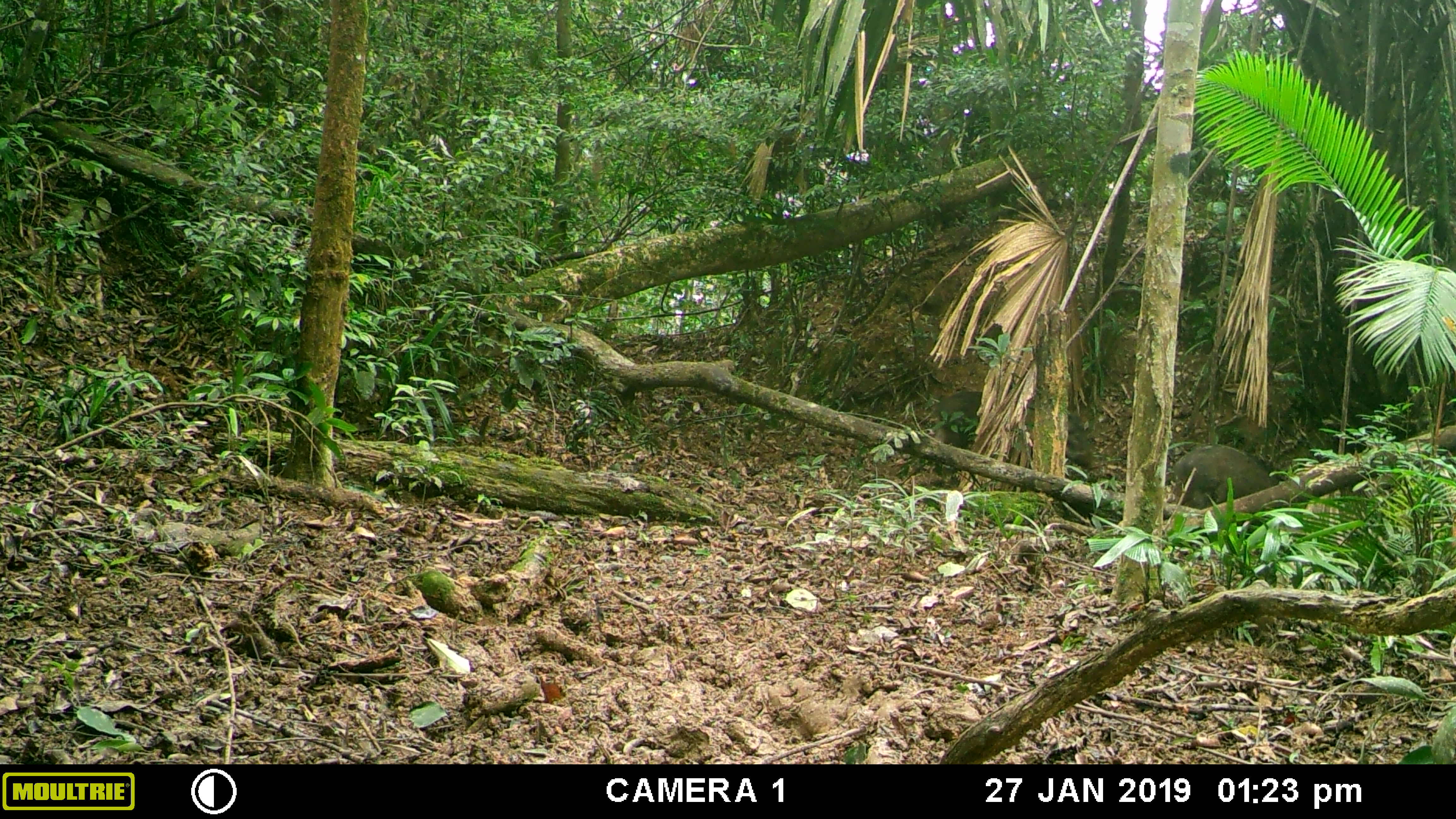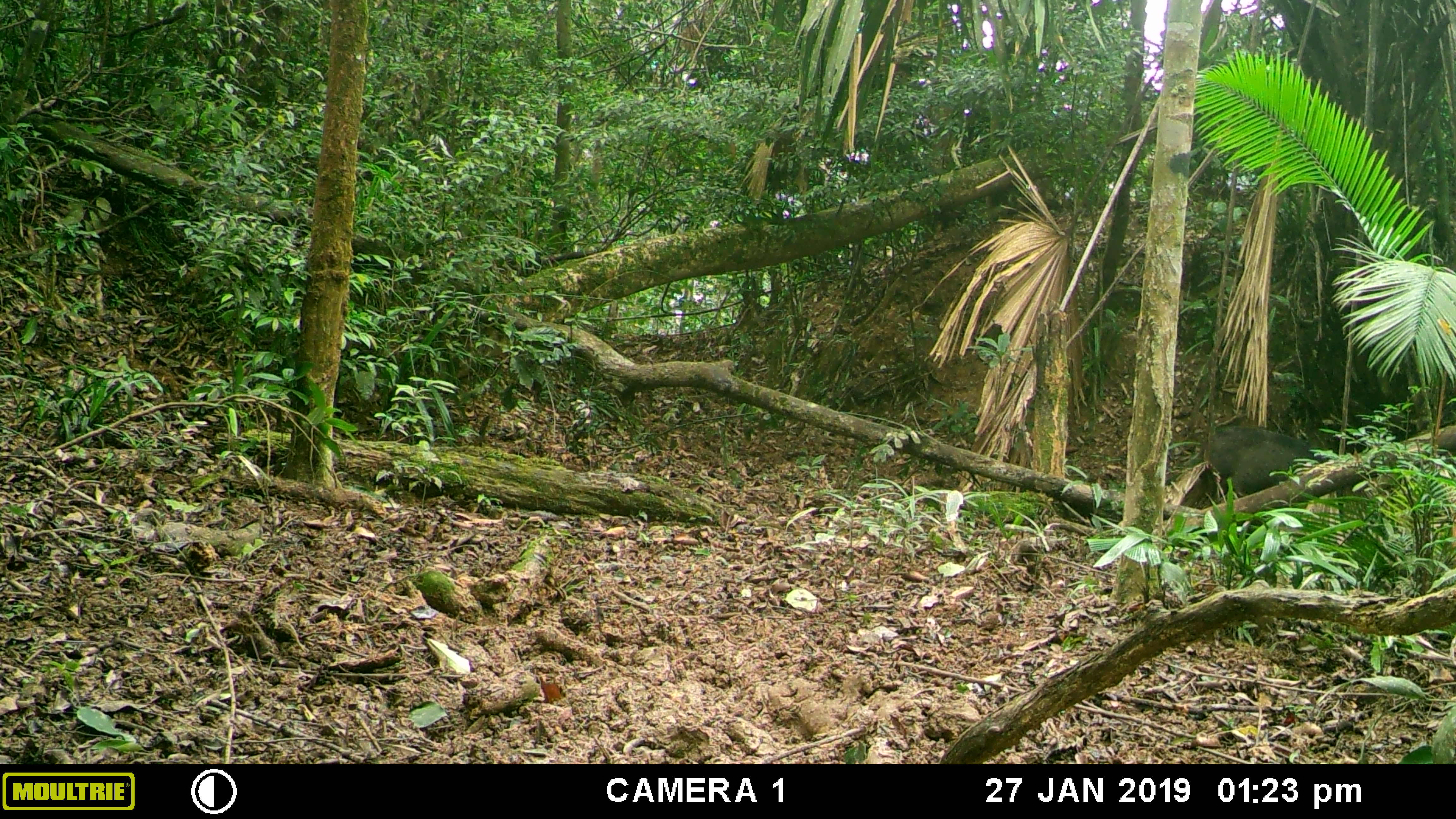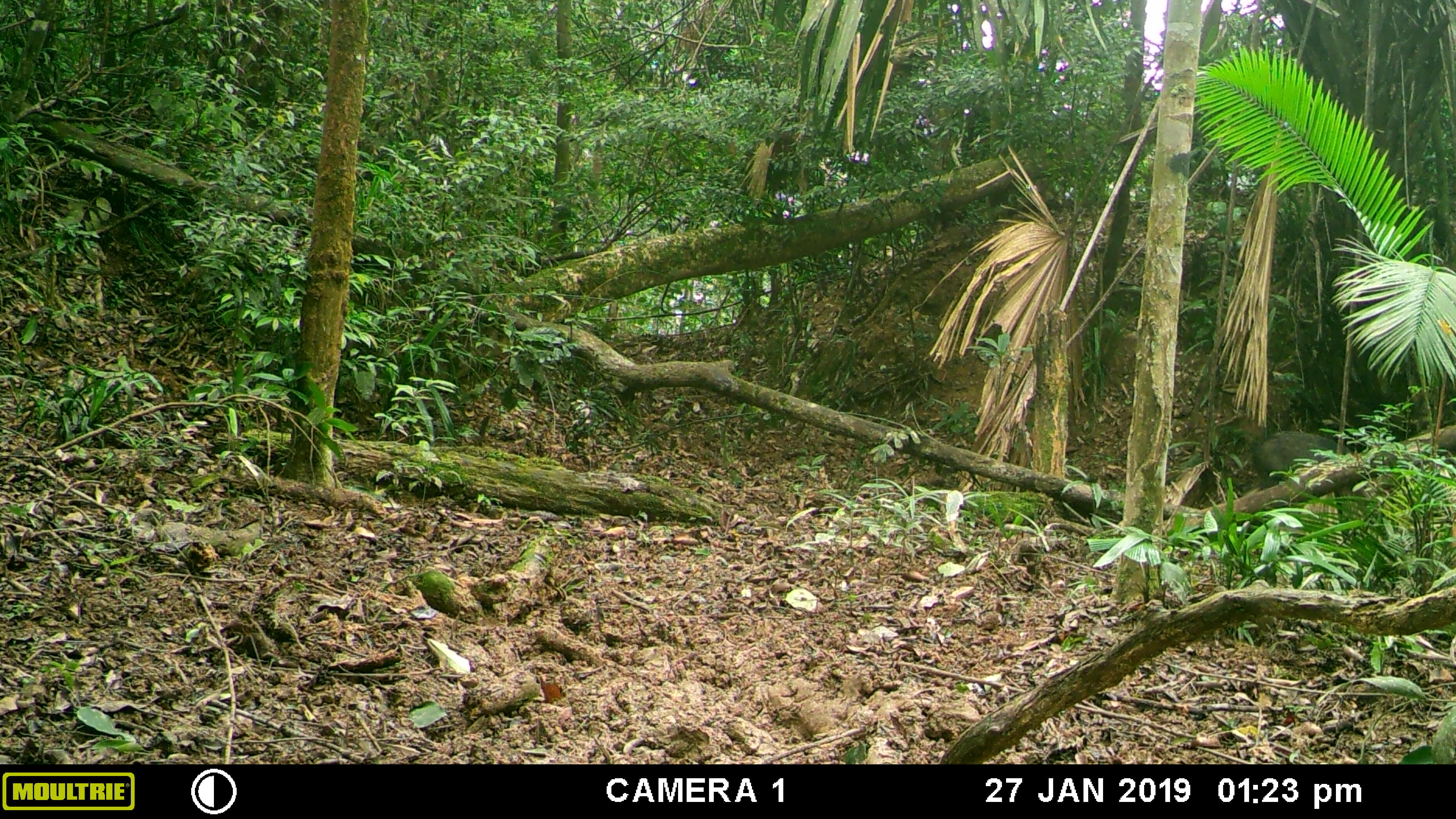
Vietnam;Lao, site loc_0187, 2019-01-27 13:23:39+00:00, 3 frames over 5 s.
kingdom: Animalia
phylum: Chordata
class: Mammalia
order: Artiodactyla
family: Suidae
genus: Sus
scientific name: Sus scrofa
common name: eurasian wild pig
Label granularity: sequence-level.